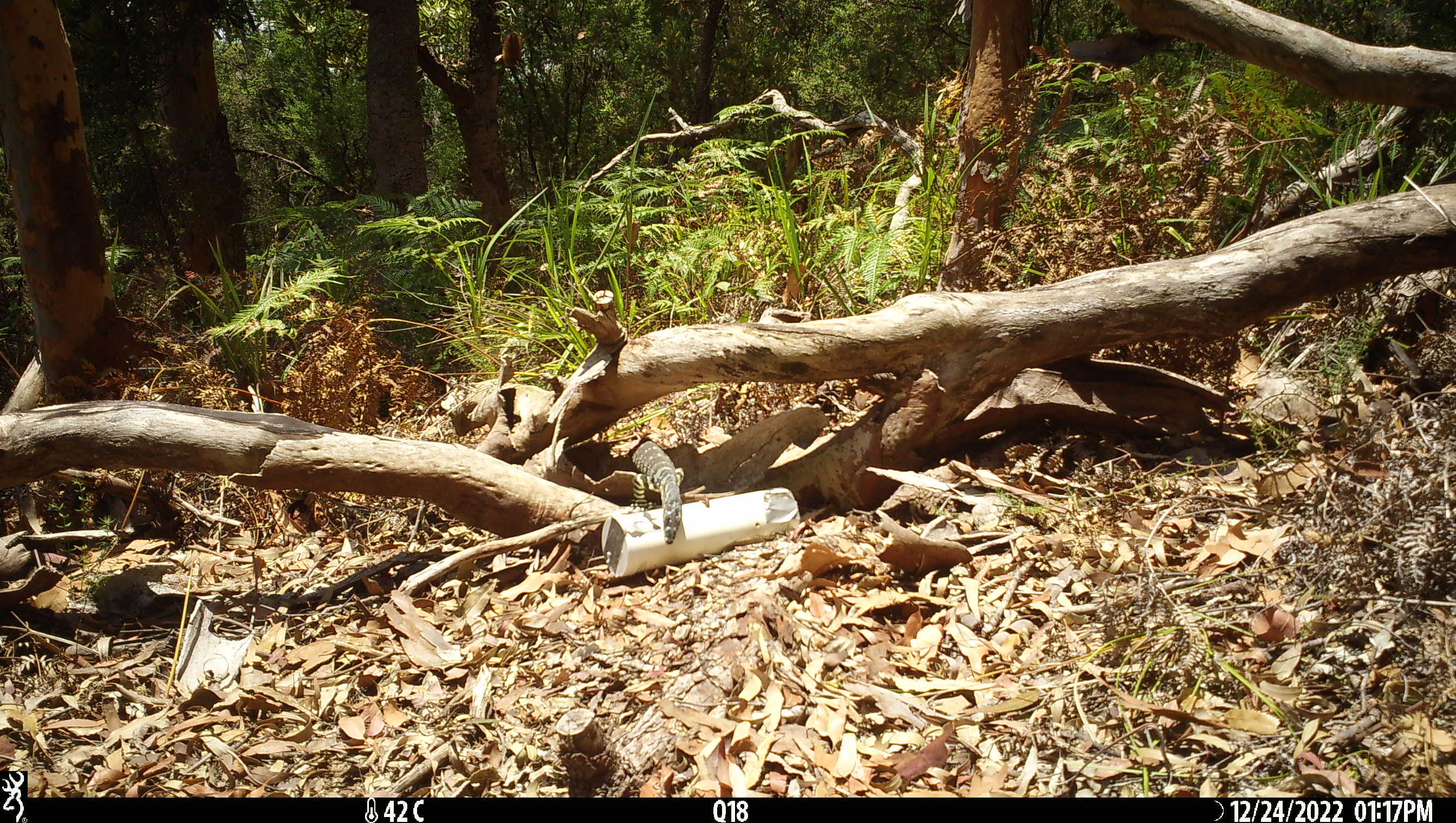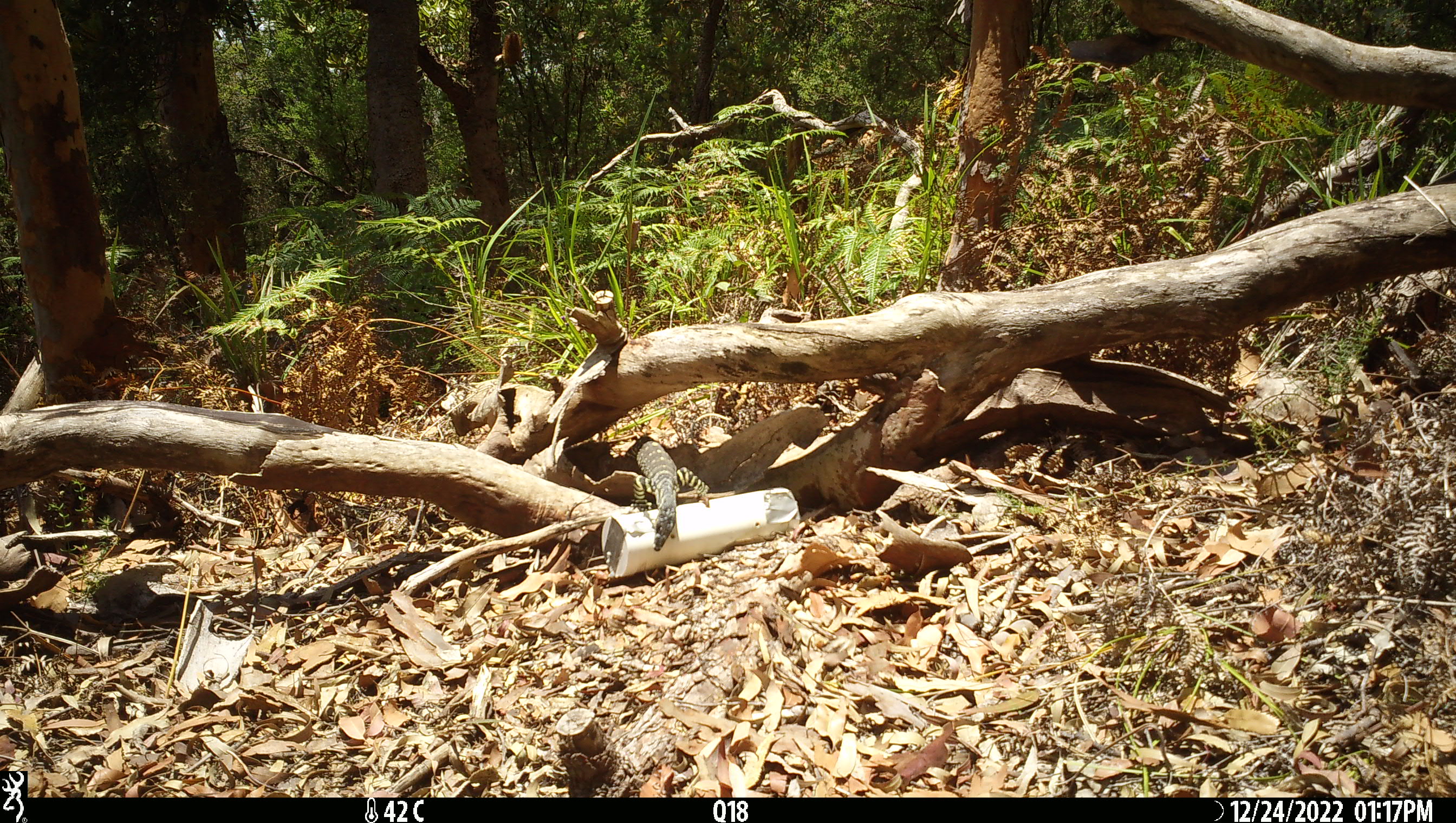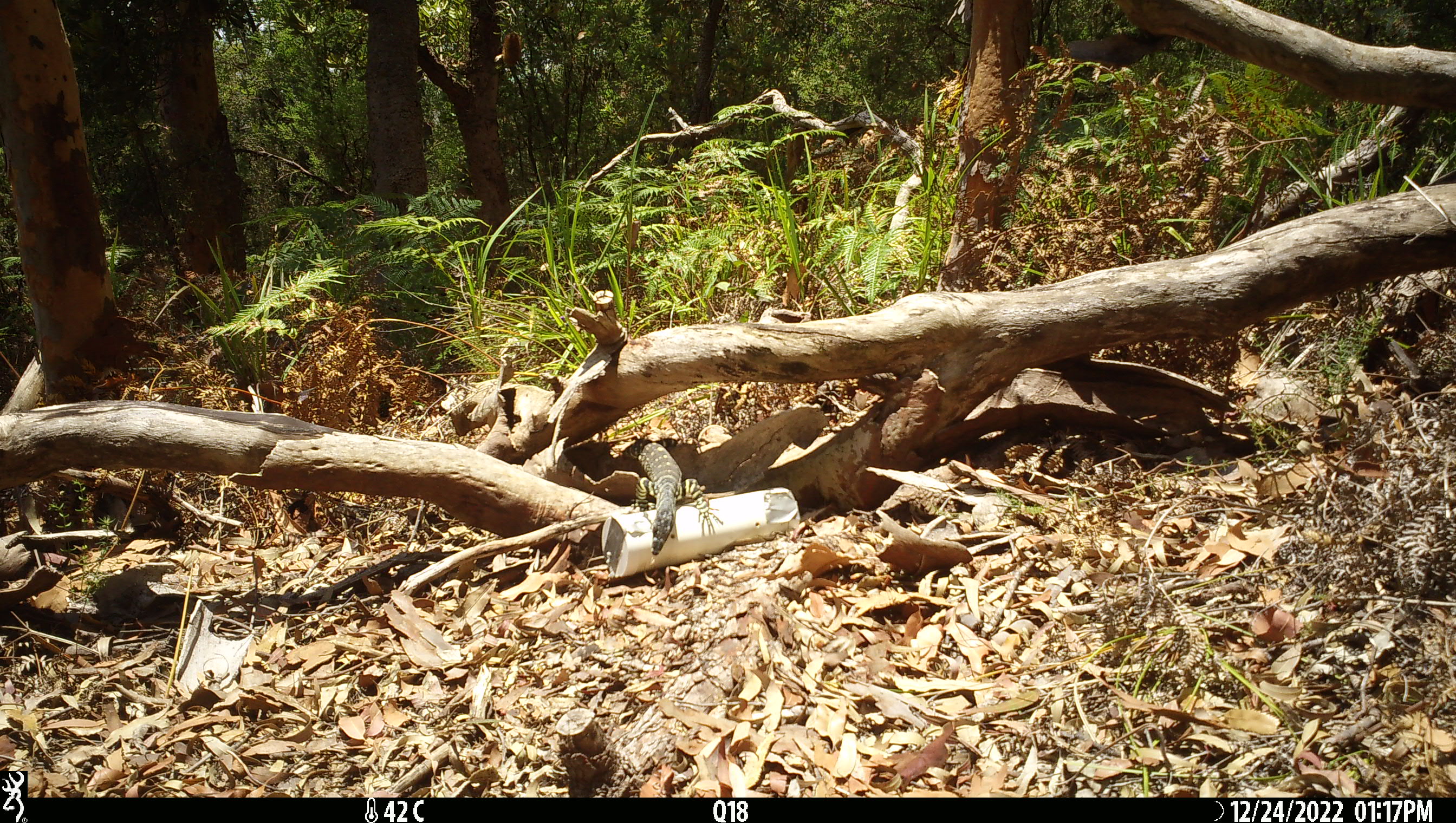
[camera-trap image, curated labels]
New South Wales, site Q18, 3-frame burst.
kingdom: Animalia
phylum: Chordata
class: Reptilia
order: Squamata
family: Varanidae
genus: Varanus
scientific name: Varanus varius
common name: lace monitor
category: goanna